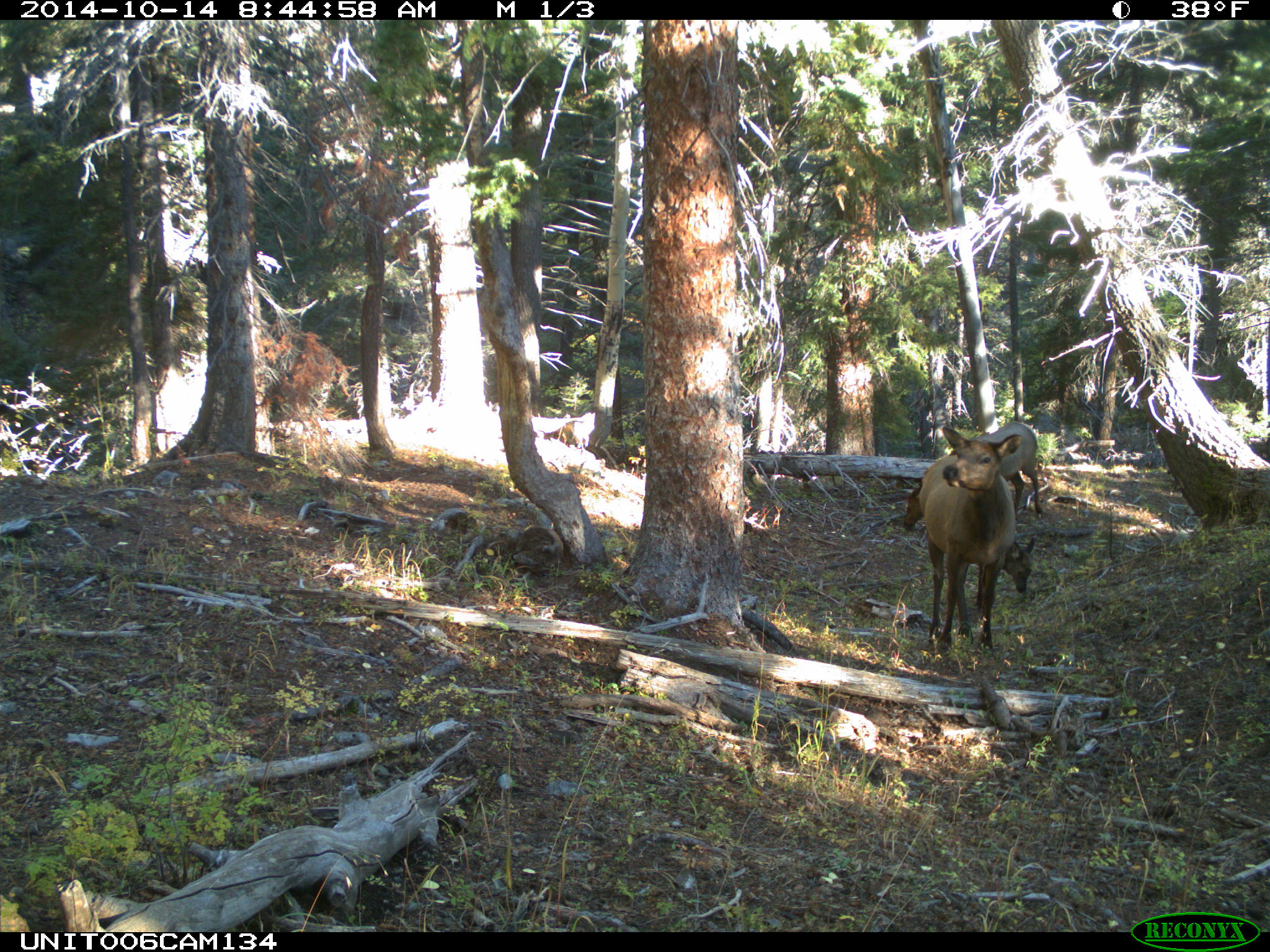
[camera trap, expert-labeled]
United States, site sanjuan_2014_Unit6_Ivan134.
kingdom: Animalia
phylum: Chordata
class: Mammalia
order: Artiodactyla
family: Cervidae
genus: Cervus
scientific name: Cervus elaphus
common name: red deer